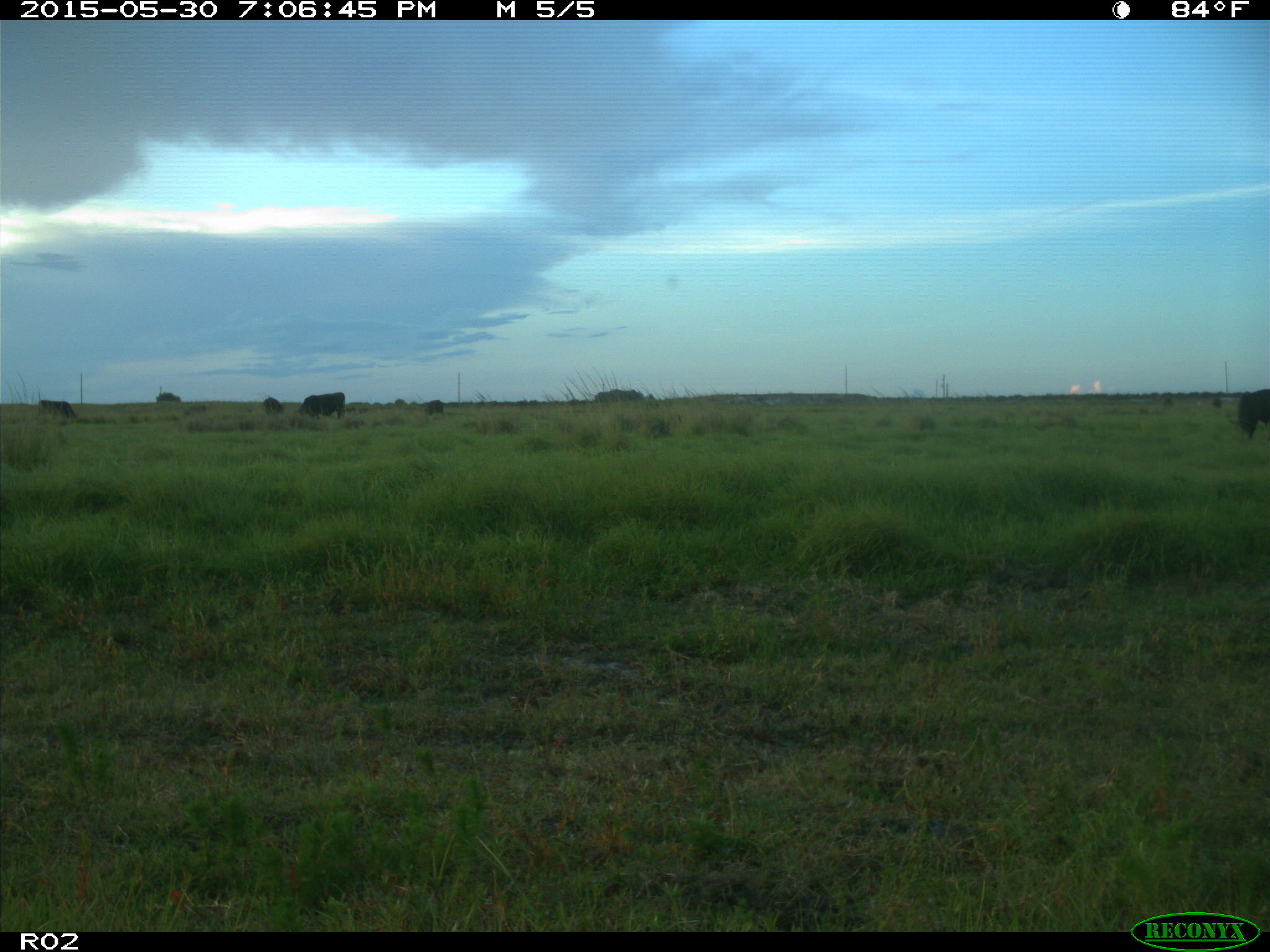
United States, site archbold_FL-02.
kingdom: Animalia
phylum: Chordata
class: Mammalia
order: Artiodactyla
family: Bovidae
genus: Bos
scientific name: Bos taurus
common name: domestic cow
Bos taurus (domestic cow).